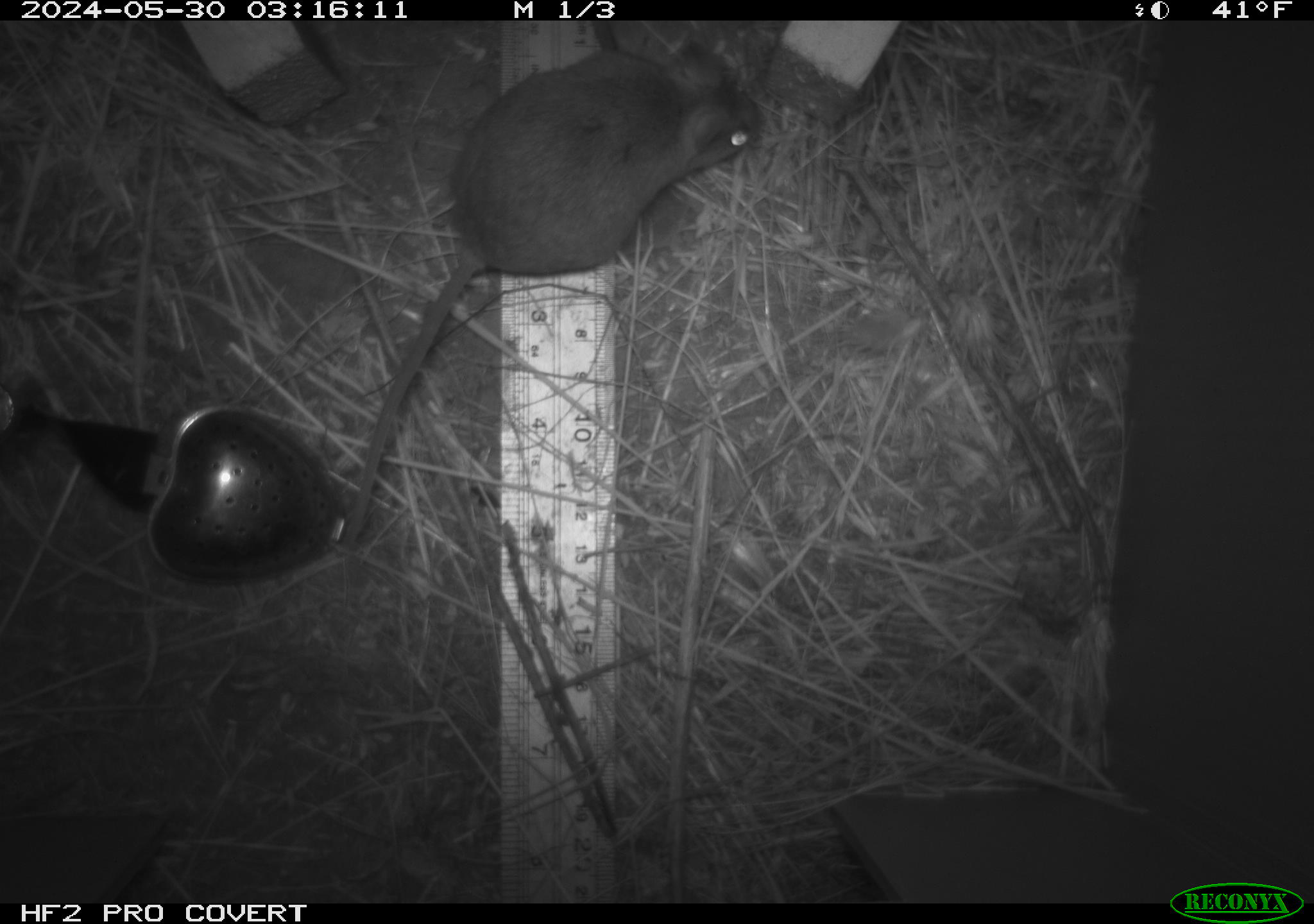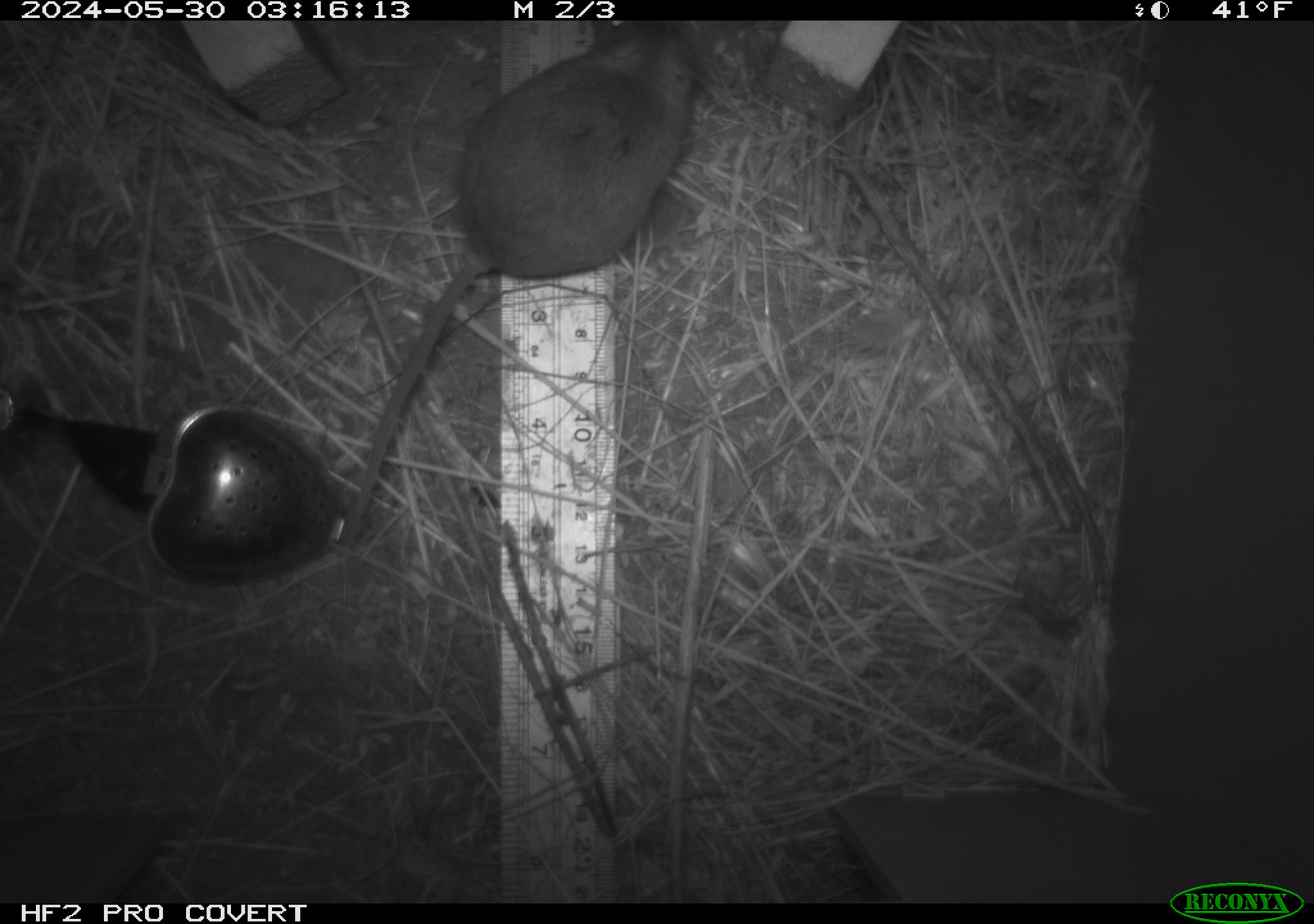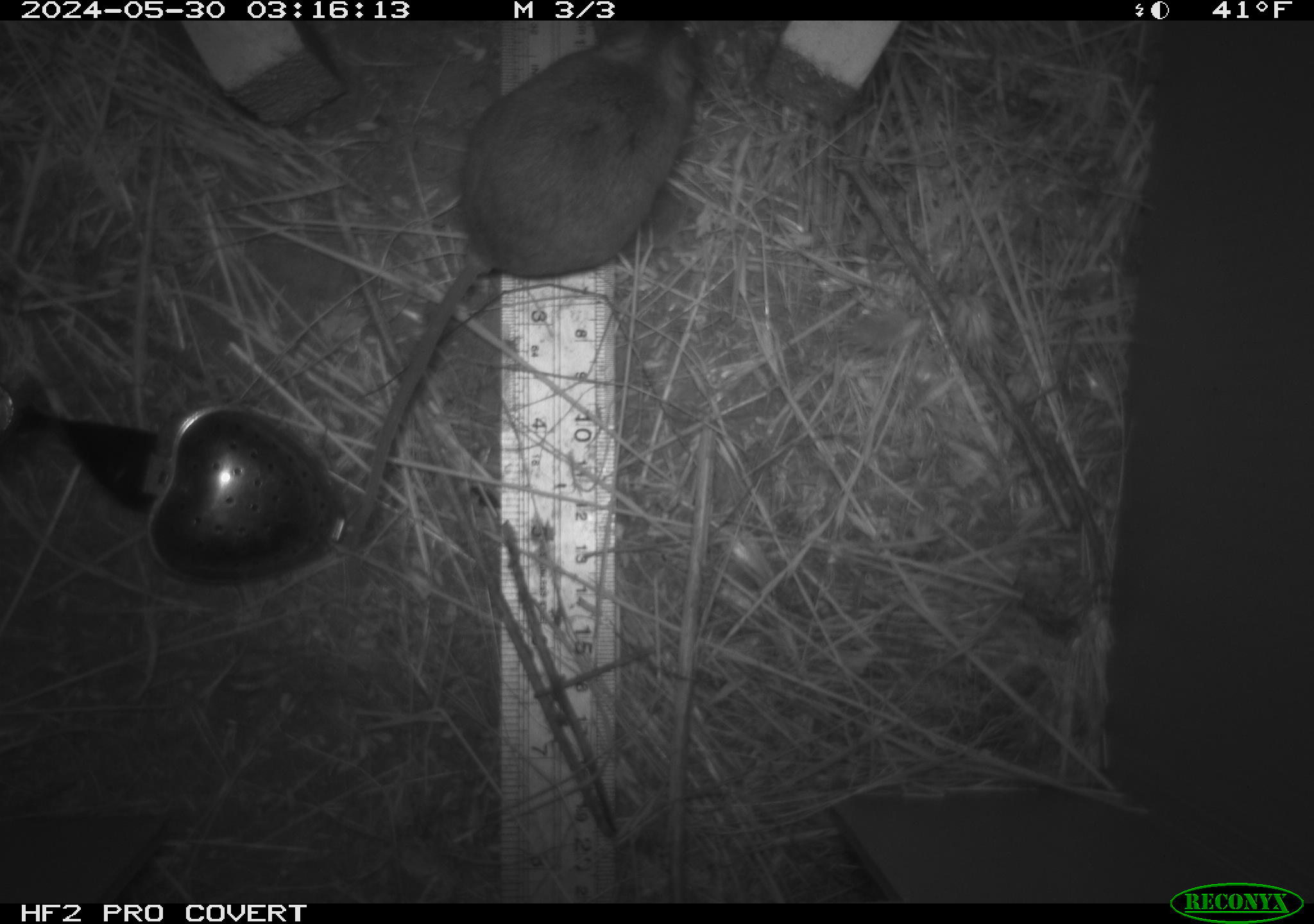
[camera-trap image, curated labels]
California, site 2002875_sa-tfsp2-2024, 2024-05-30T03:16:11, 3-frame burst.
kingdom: Animalia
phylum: Chordata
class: Mammalia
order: Rodentia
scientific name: Rodentia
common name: mouse species